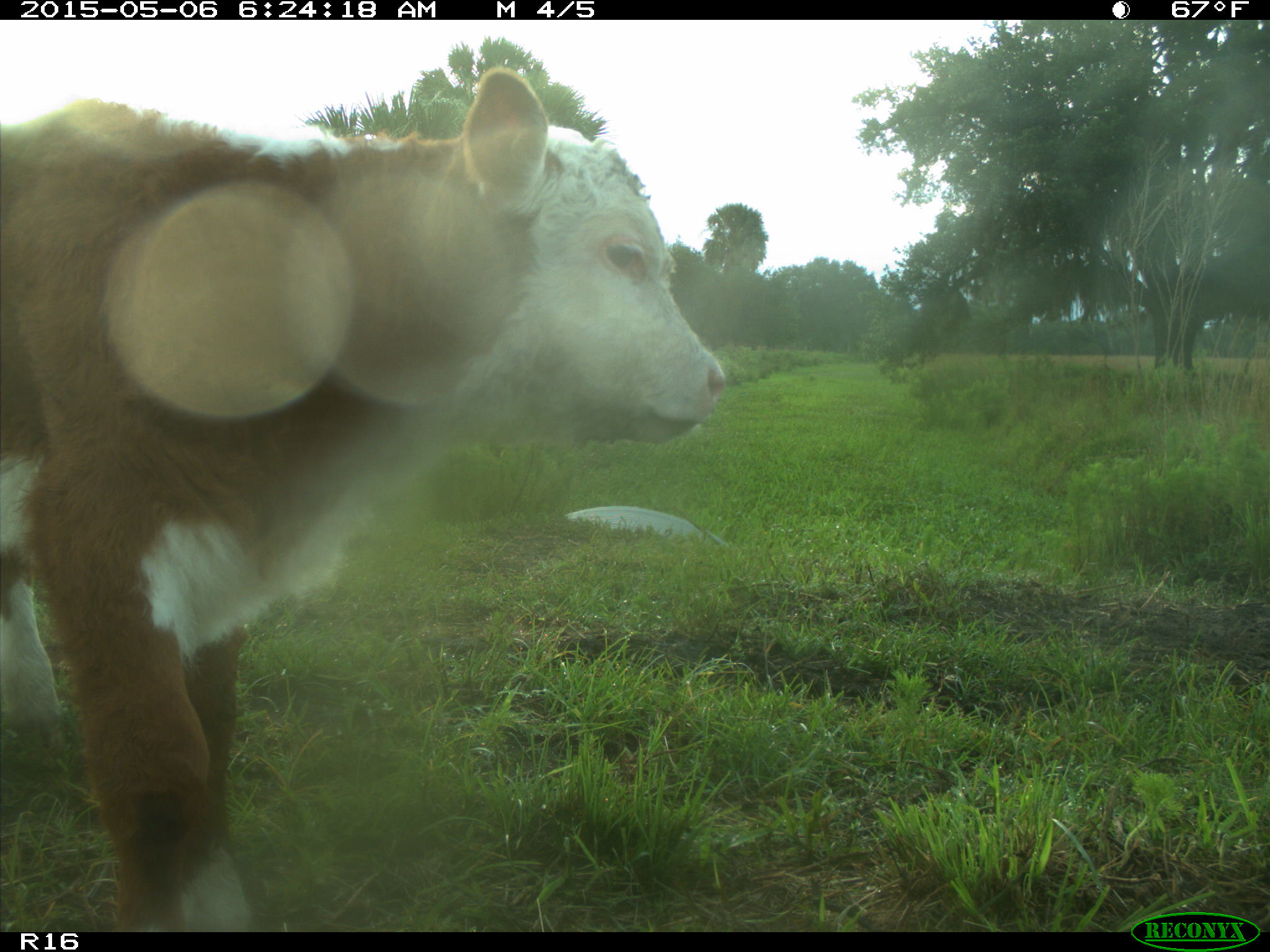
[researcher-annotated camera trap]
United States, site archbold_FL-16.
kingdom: Animalia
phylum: Chordata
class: Mammalia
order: Artiodactyla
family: Bovidae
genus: Bos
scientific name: Bos taurus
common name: domestic cow